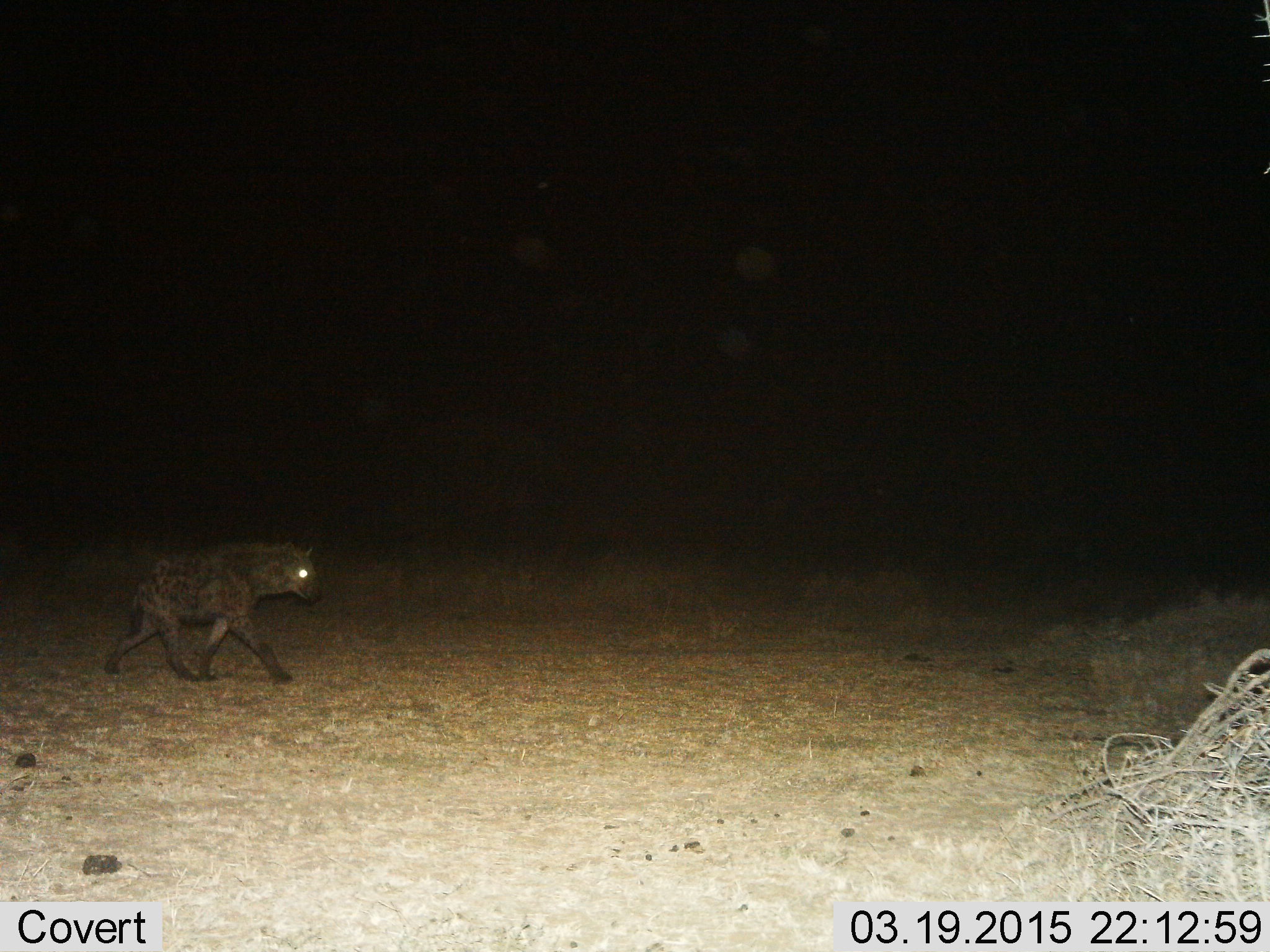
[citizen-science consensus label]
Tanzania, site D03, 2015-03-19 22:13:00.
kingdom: Animalia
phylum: Chordata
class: Mammalia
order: Carnivora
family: Hyaenidae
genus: Crocuta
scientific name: Crocuta crocuta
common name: spotted hyena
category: hyenaspotted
Hyenaspotted (spotted hyena) (Crocuta crocuta), count 1. Behavior (volunteer vote fractions): standing 10%, resting 0%, moving 100%, interacting 0%. Young present (vote fraction): 0%. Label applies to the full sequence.